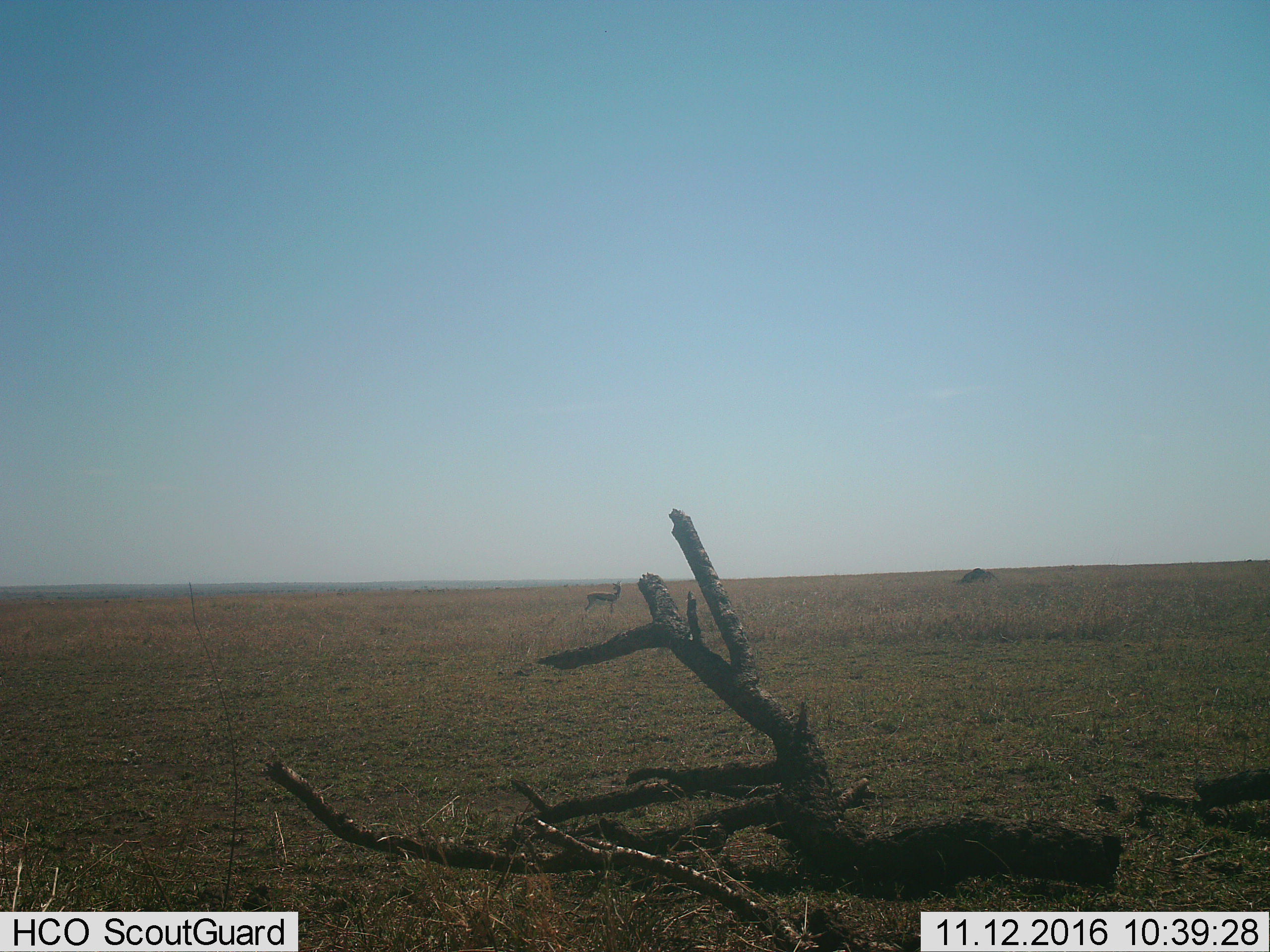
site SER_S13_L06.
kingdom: Animalia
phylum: Chordata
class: Mammalia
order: Artiodactyla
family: Bovidae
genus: Eudorcas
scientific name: Eudorcas thomsonii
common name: thomson's gazelle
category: gazellethomsons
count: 1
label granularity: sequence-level